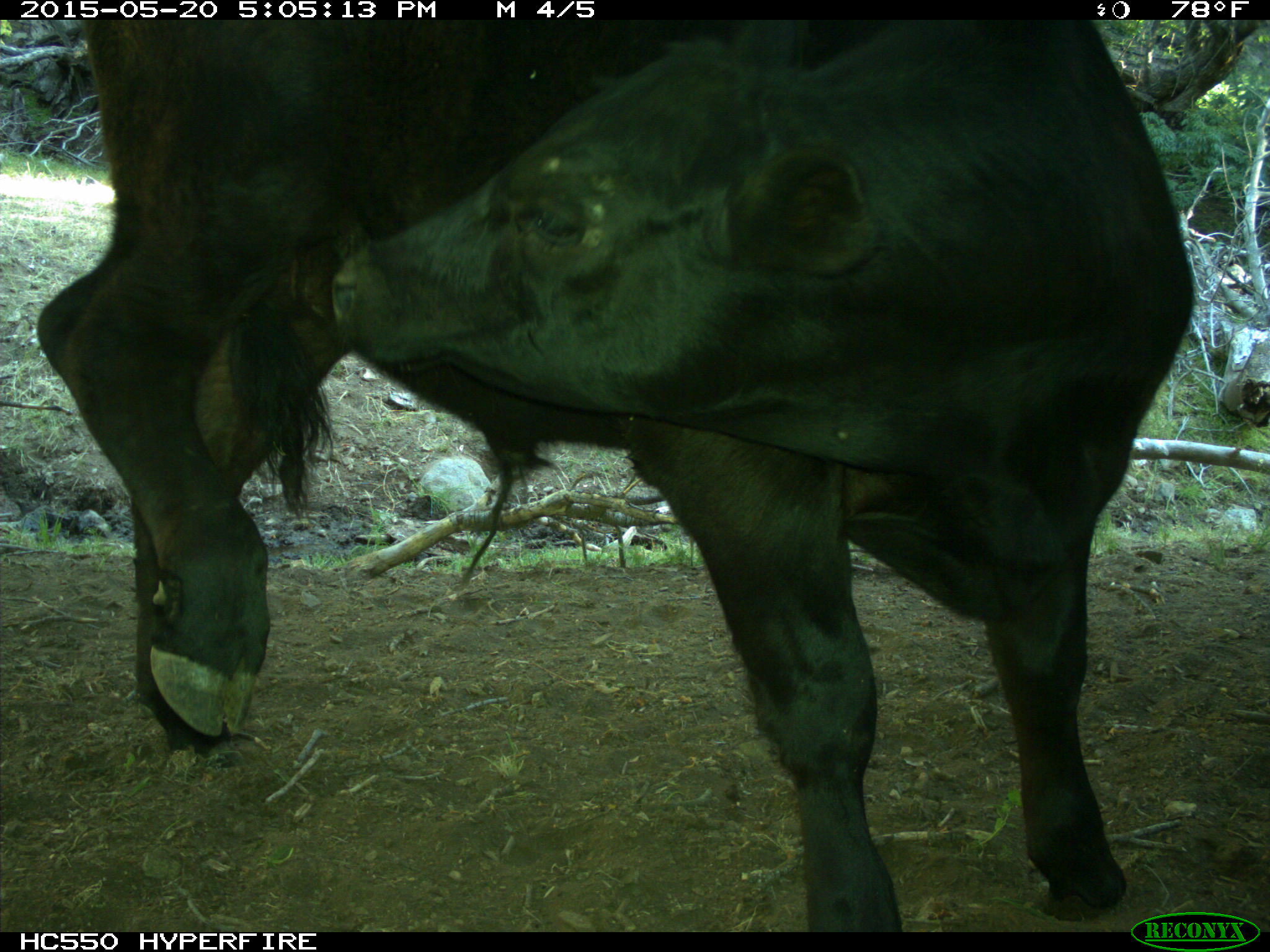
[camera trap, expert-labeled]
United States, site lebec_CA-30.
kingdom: Animalia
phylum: Chordata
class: Mammalia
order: Artiodactyla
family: Bovidae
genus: Bos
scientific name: Bos taurus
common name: domestic cow